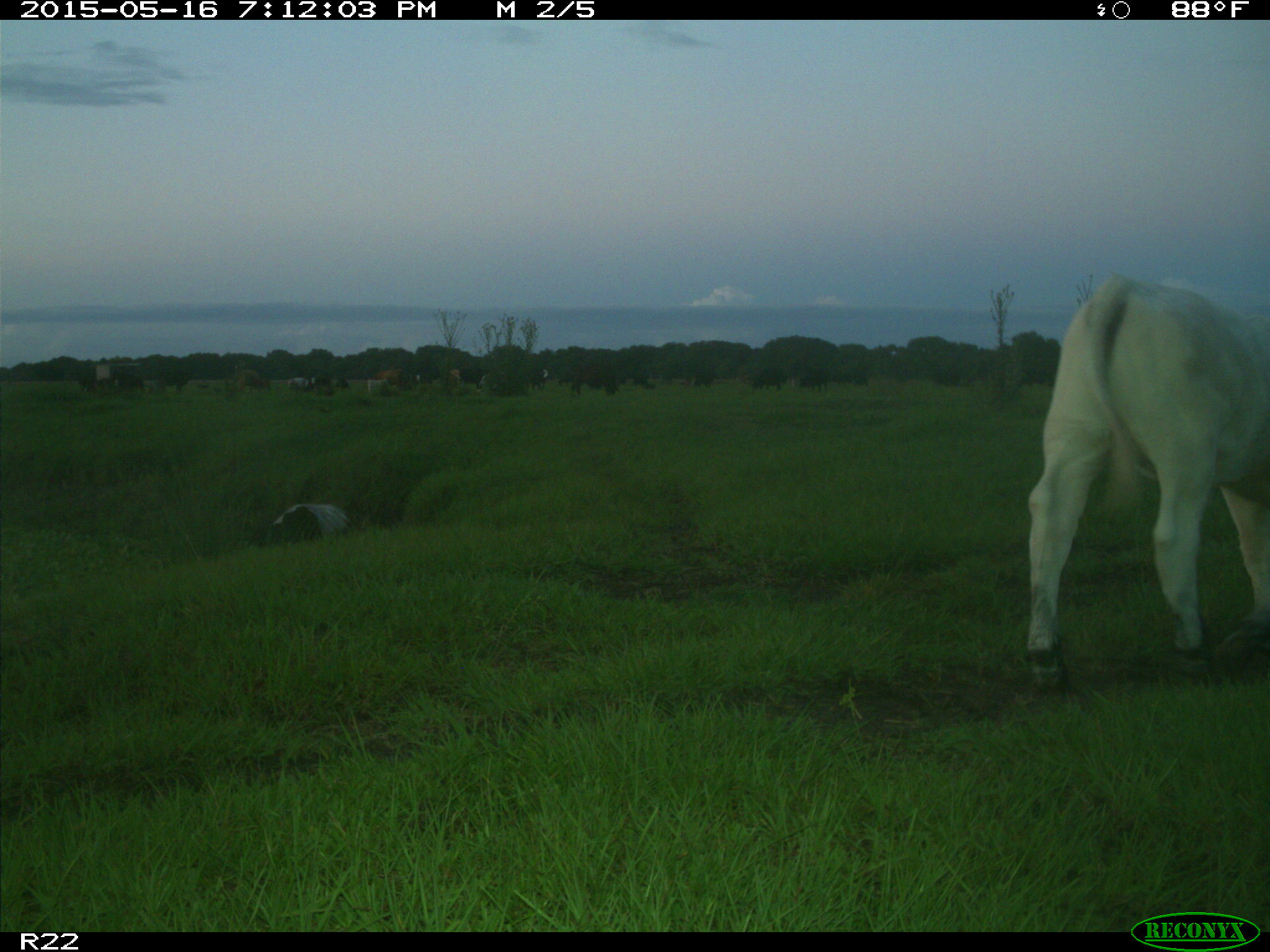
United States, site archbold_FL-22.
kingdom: Animalia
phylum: Chordata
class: Mammalia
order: Artiodactyla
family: Bovidae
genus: Bos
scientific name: Bos taurus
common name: domestic cow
Bos taurus (domestic cow).